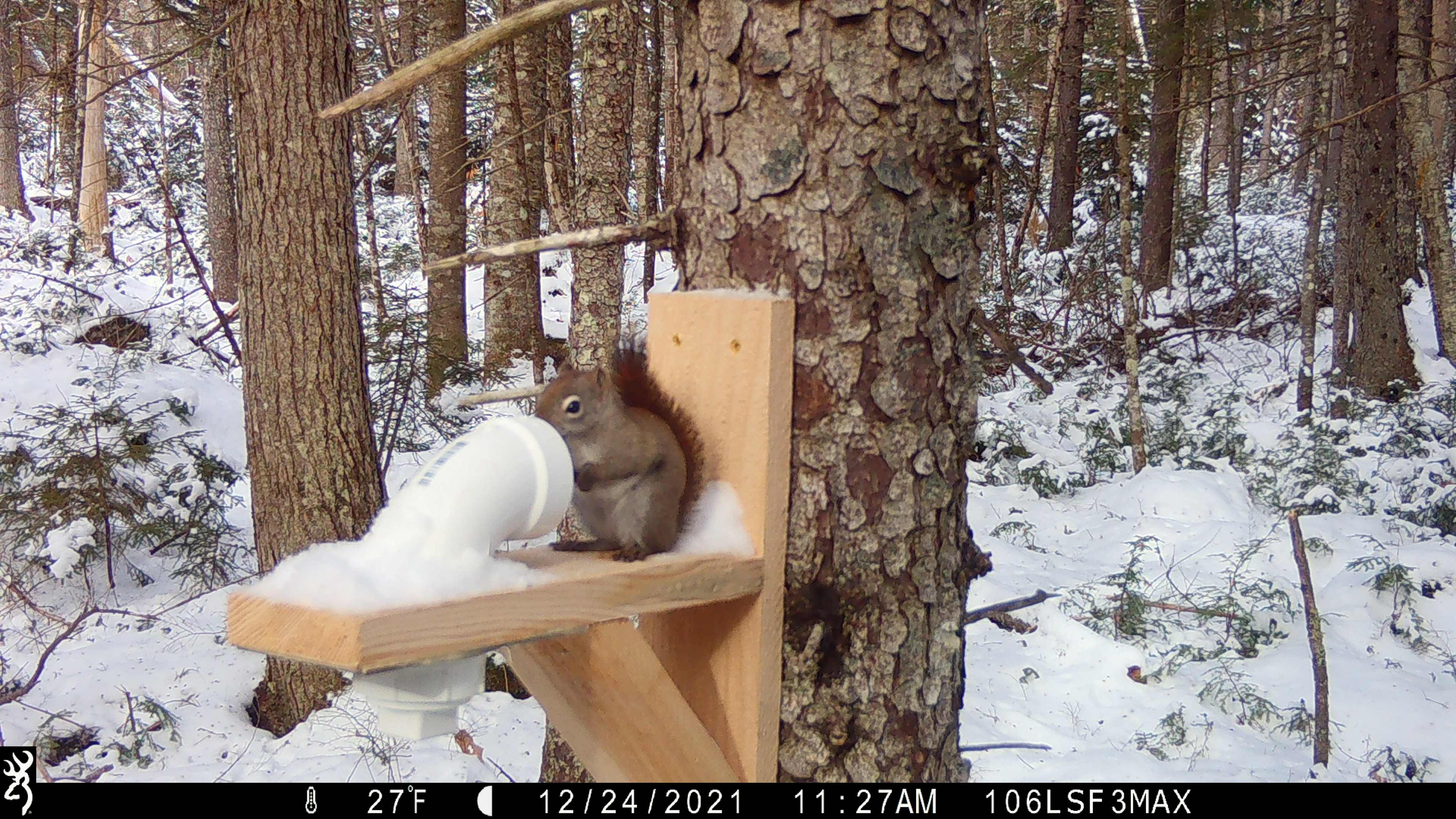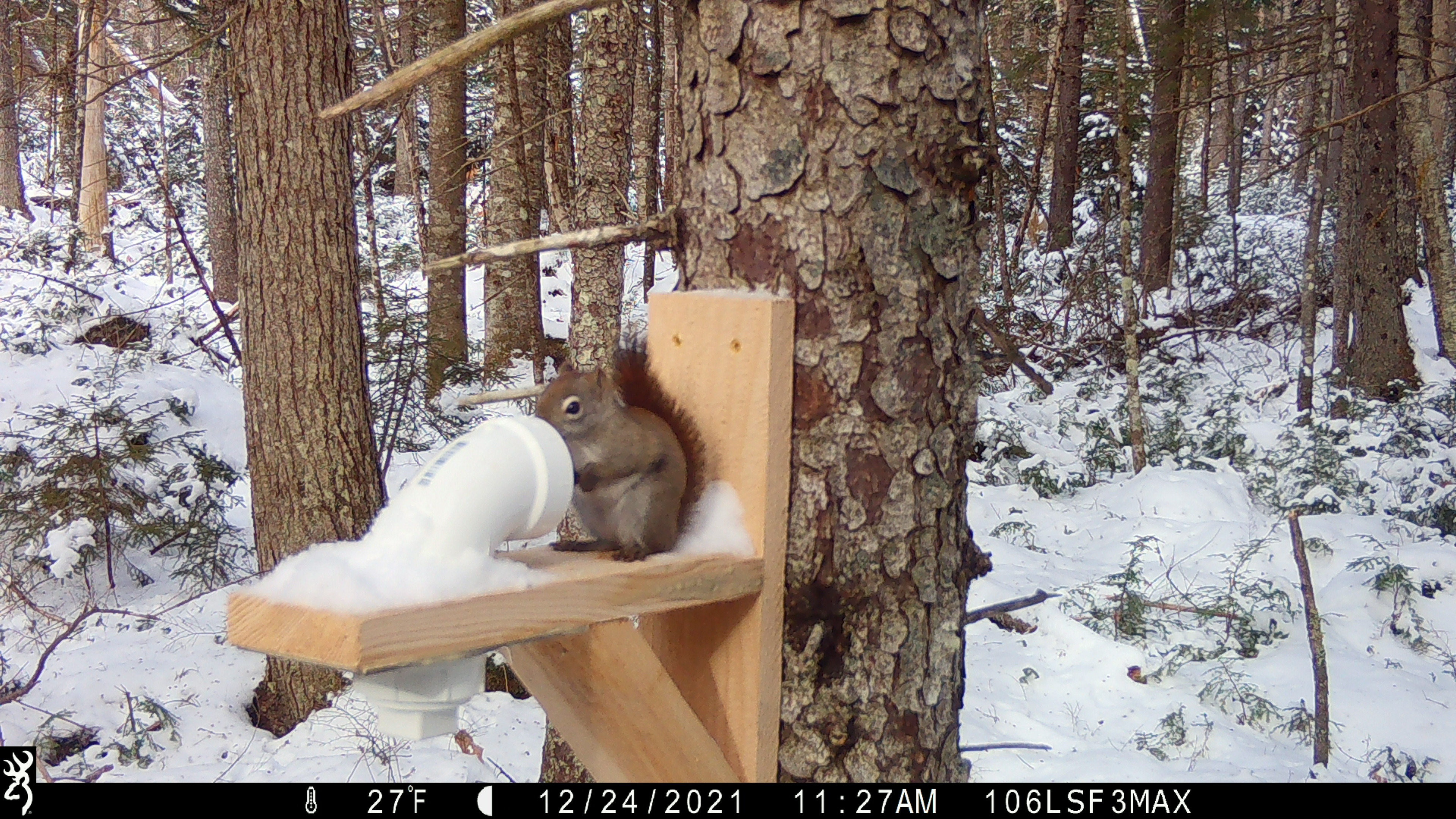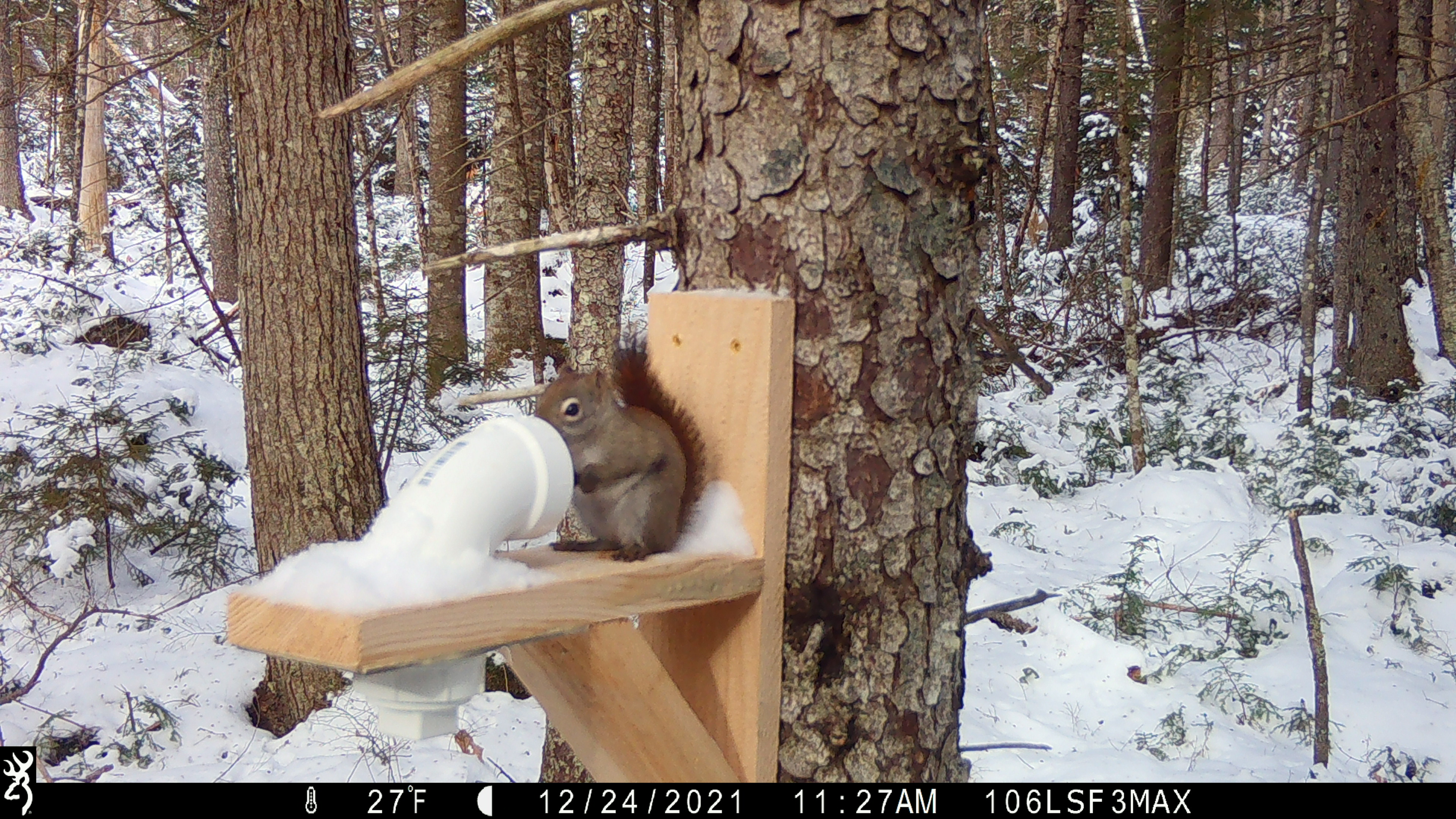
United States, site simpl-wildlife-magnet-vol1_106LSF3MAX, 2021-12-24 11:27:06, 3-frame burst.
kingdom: Animalia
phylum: Chordata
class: Mammalia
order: Rodentia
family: Sciuridae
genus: Tamiasciurus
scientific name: Tamiasciurus hudsonicus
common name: red squirrel